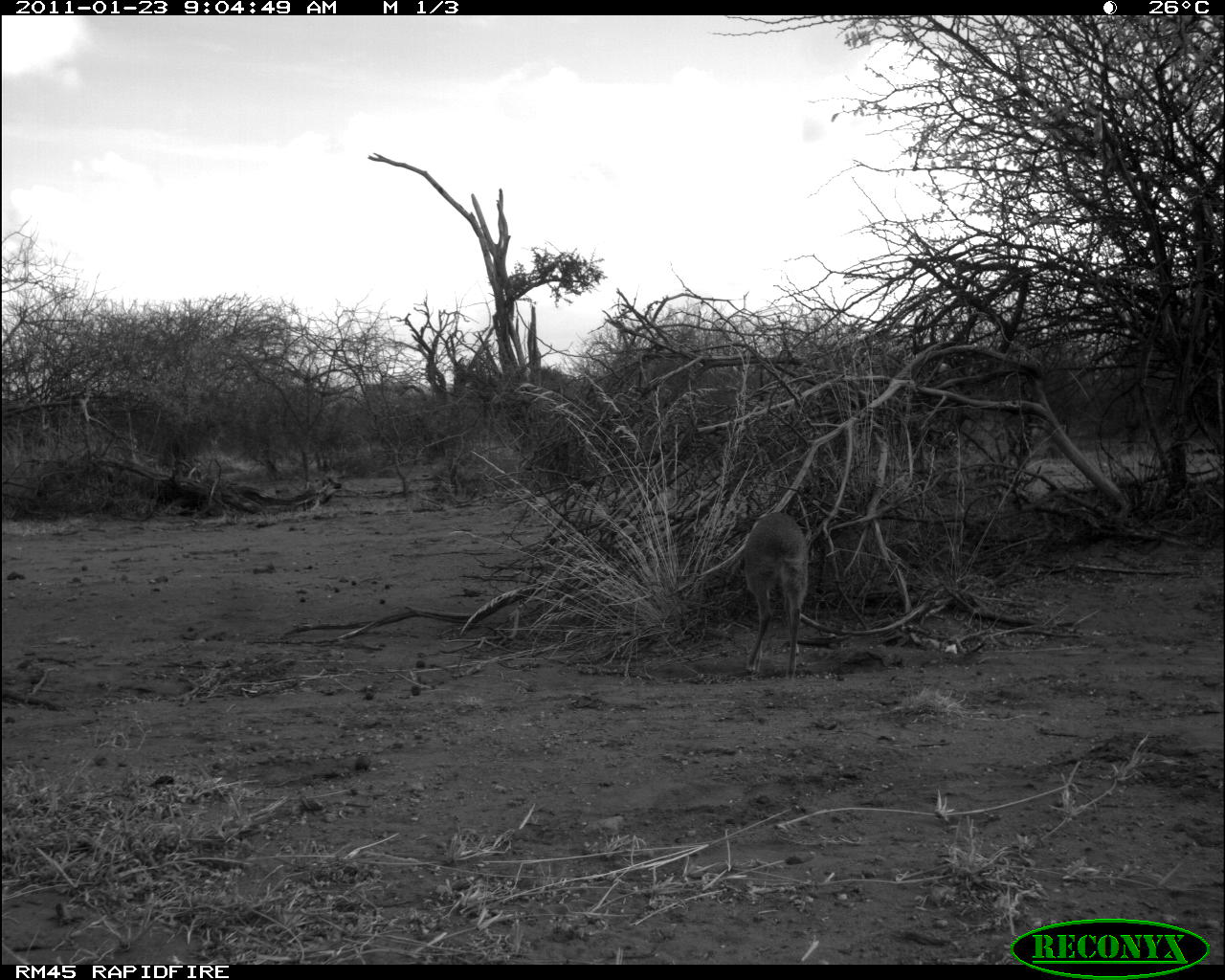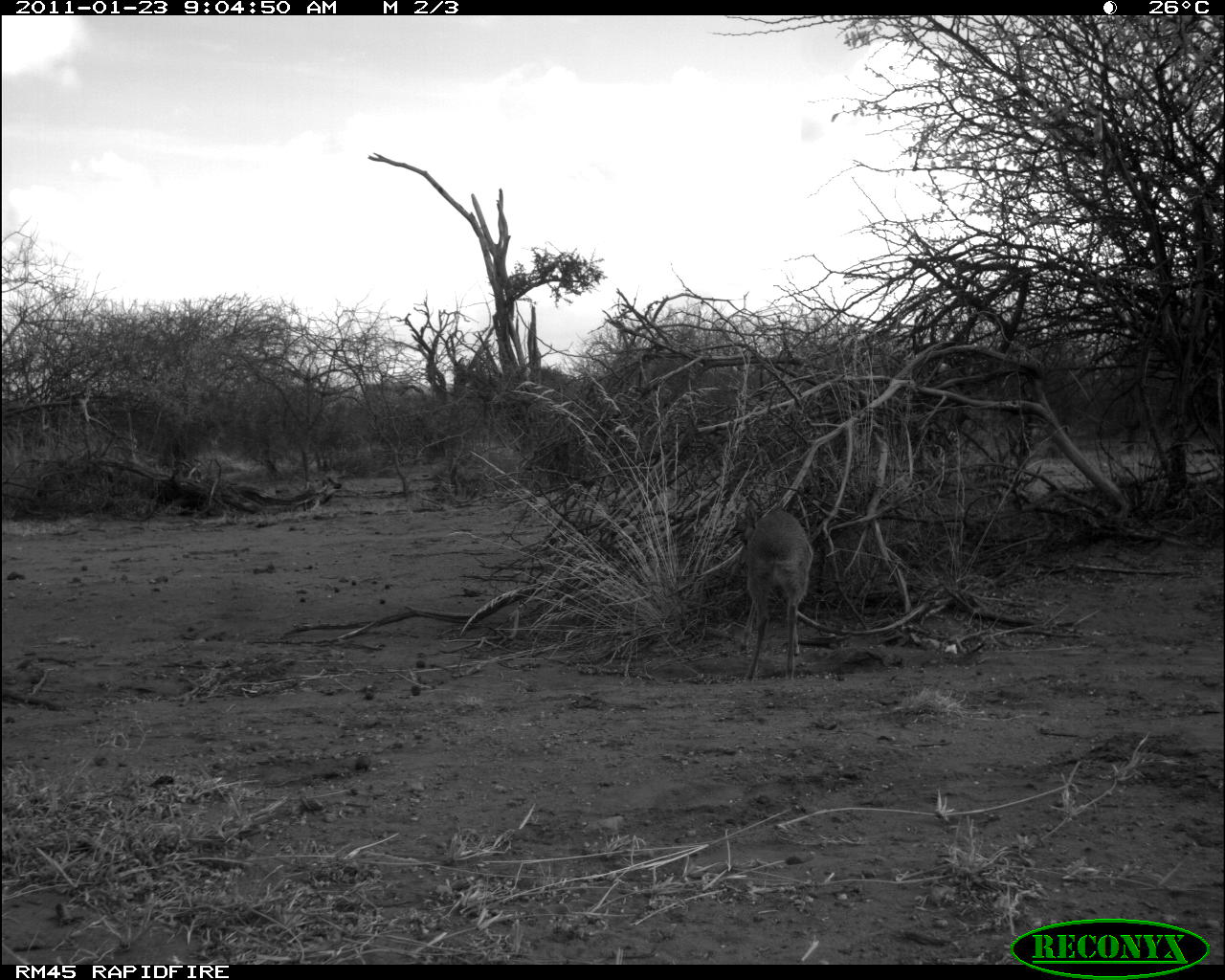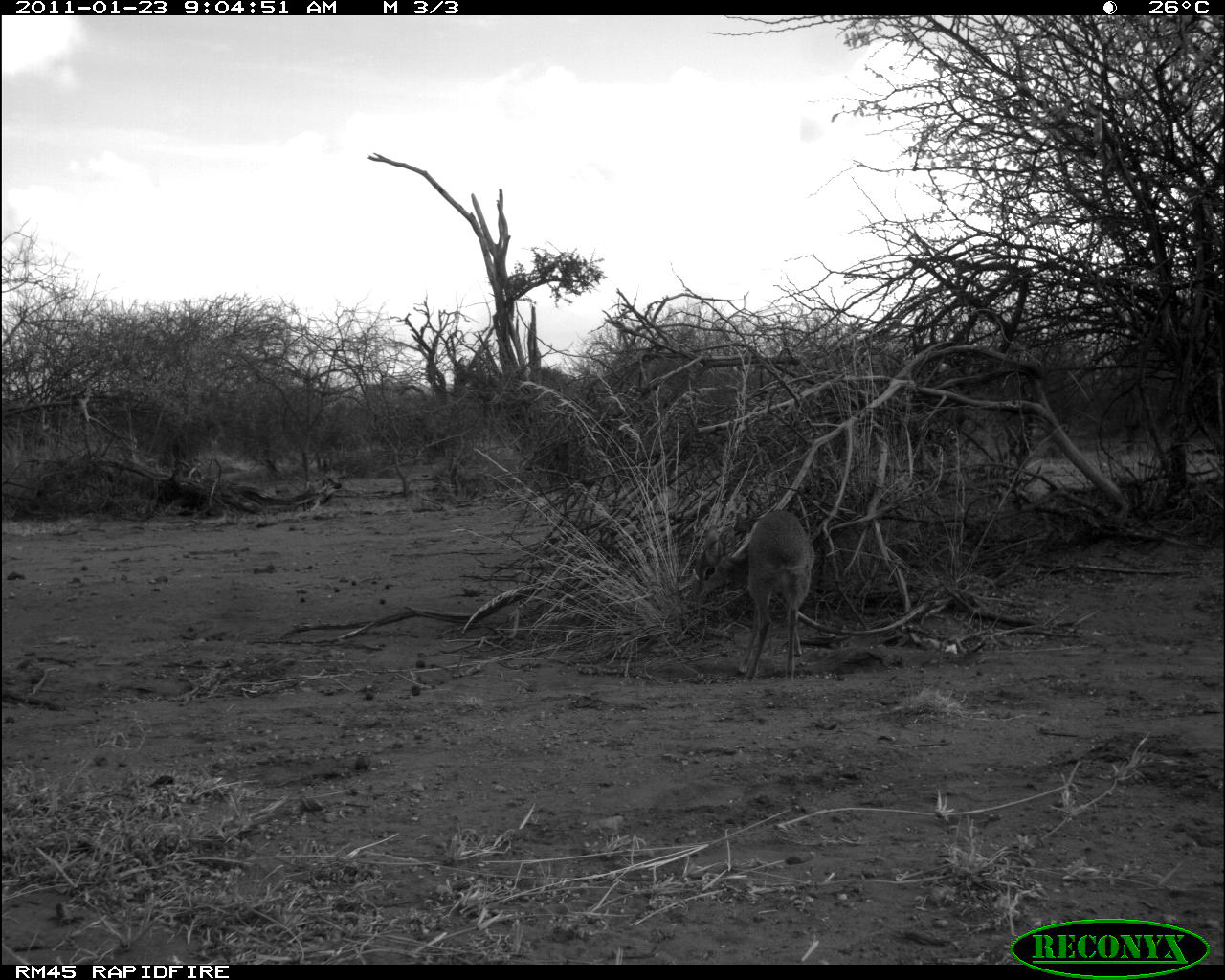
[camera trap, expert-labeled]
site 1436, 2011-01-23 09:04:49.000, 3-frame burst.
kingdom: Animalia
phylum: Chordata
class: Mammalia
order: Artiodactyla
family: Bovidae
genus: Madoqua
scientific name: Madoqua guentheri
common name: günther's dik-dik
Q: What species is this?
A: Madoqua guentheri (günther's dik-dik).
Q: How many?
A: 1.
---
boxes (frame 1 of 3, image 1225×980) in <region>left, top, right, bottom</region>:
madoqua guentheri: <region>740, 510, 809, 680</region>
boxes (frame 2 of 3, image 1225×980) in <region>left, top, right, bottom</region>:
madoqua guentheri: <region>736, 498, 815, 683</region>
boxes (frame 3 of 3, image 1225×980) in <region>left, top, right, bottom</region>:
madoqua guentheri: <region>690, 509, 818, 682</region>